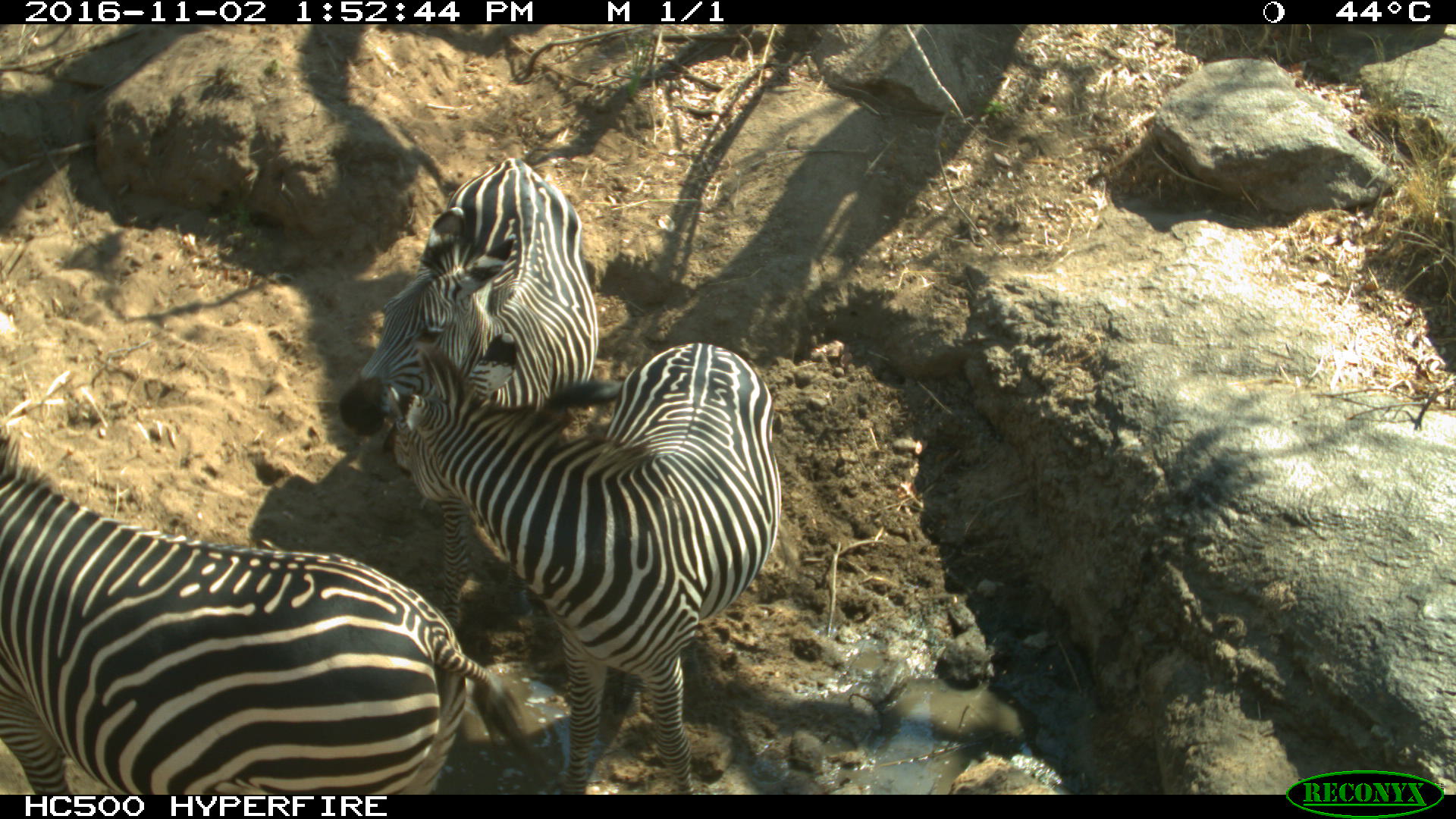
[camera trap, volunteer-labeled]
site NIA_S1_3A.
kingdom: Animalia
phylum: Chordata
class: Mammalia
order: Perissodactyla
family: Equidae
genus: Equus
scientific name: Equus quagga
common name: plains zebra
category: zebraplains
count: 3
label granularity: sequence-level